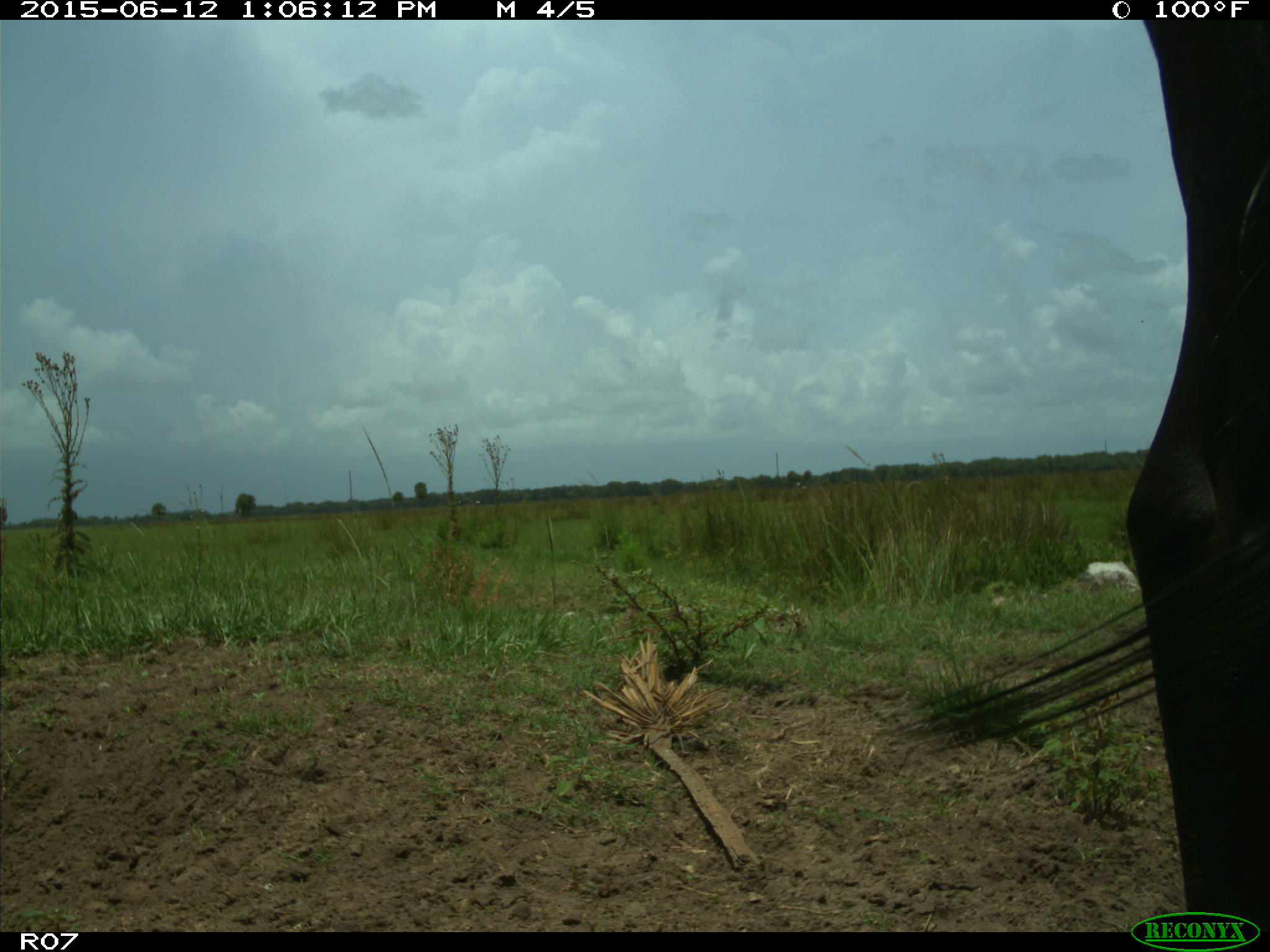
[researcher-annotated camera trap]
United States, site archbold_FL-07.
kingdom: Animalia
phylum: Chordata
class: Mammalia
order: Artiodactyla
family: Bovidae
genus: Bos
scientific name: Bos taurus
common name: domestic cow